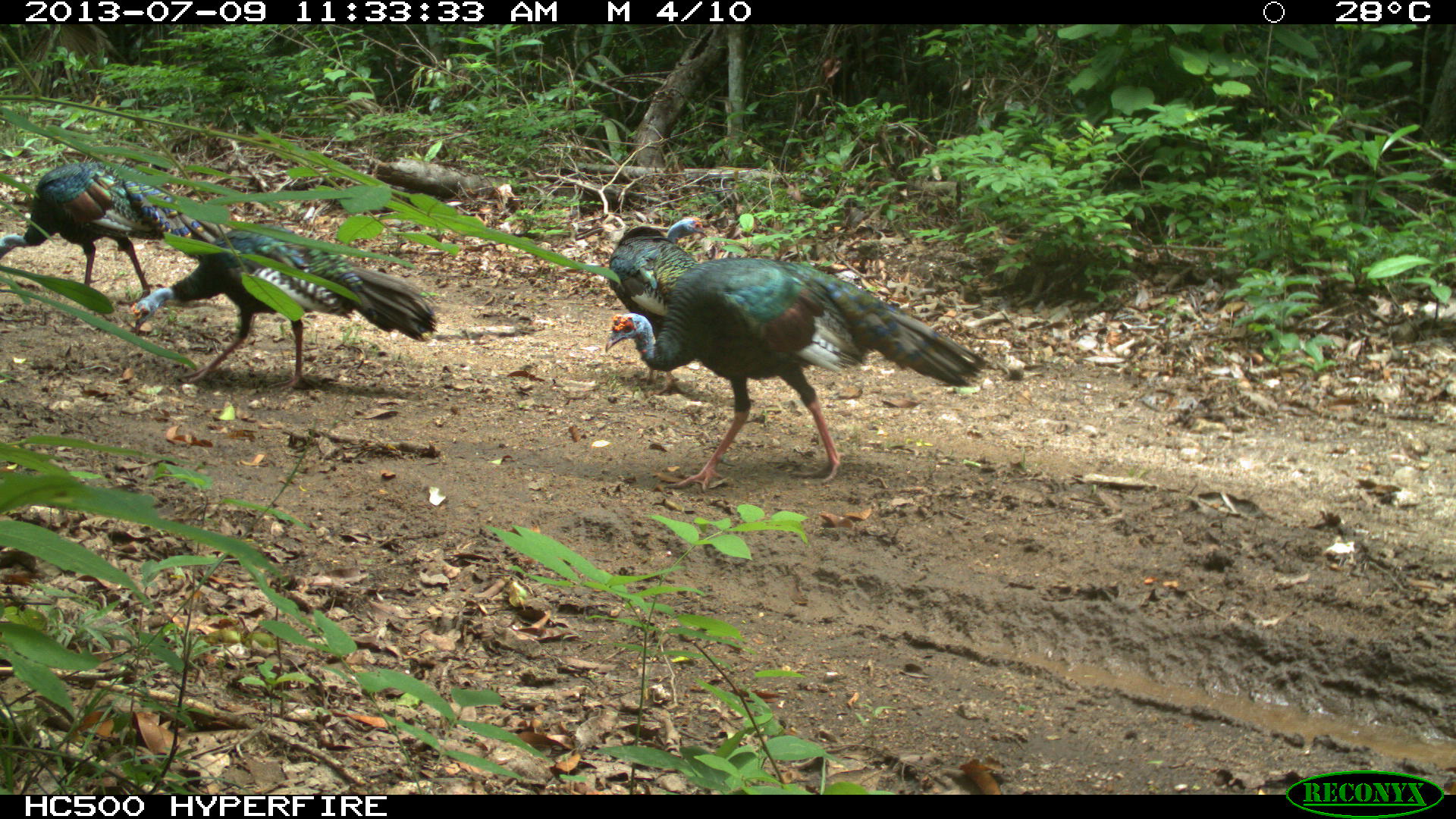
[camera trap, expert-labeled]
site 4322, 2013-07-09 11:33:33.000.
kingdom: Animalia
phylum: Chordata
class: Aves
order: Galliformes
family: Phasianidae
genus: Meleagris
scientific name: Meleagris ocellata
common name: ocellated turkey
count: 4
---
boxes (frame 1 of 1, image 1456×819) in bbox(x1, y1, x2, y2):
meleagris ocellata: bbox(605, 257, 992, 493); bbox(128, 225, 437, 390); bbox(0, 161, 225, 305); bbox(608, 216, 707, 397)